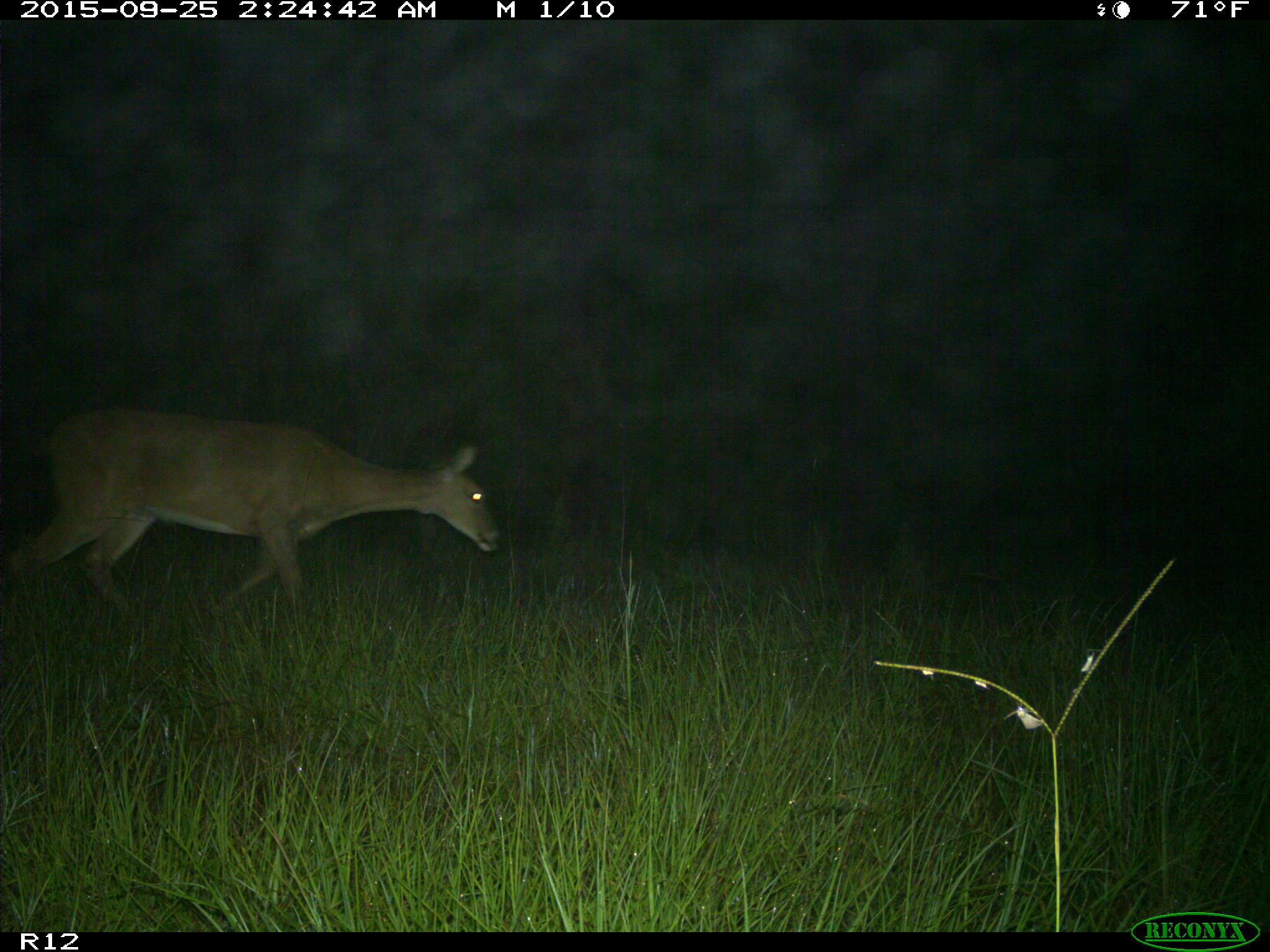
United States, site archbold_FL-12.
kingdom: Animalia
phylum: Chordata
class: Mammalia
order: Artiodactyla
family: Cervidae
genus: Odocoileus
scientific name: Odocoileus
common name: deer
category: unidentified deer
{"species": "unidentified deer (deer) (Odocoileus)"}